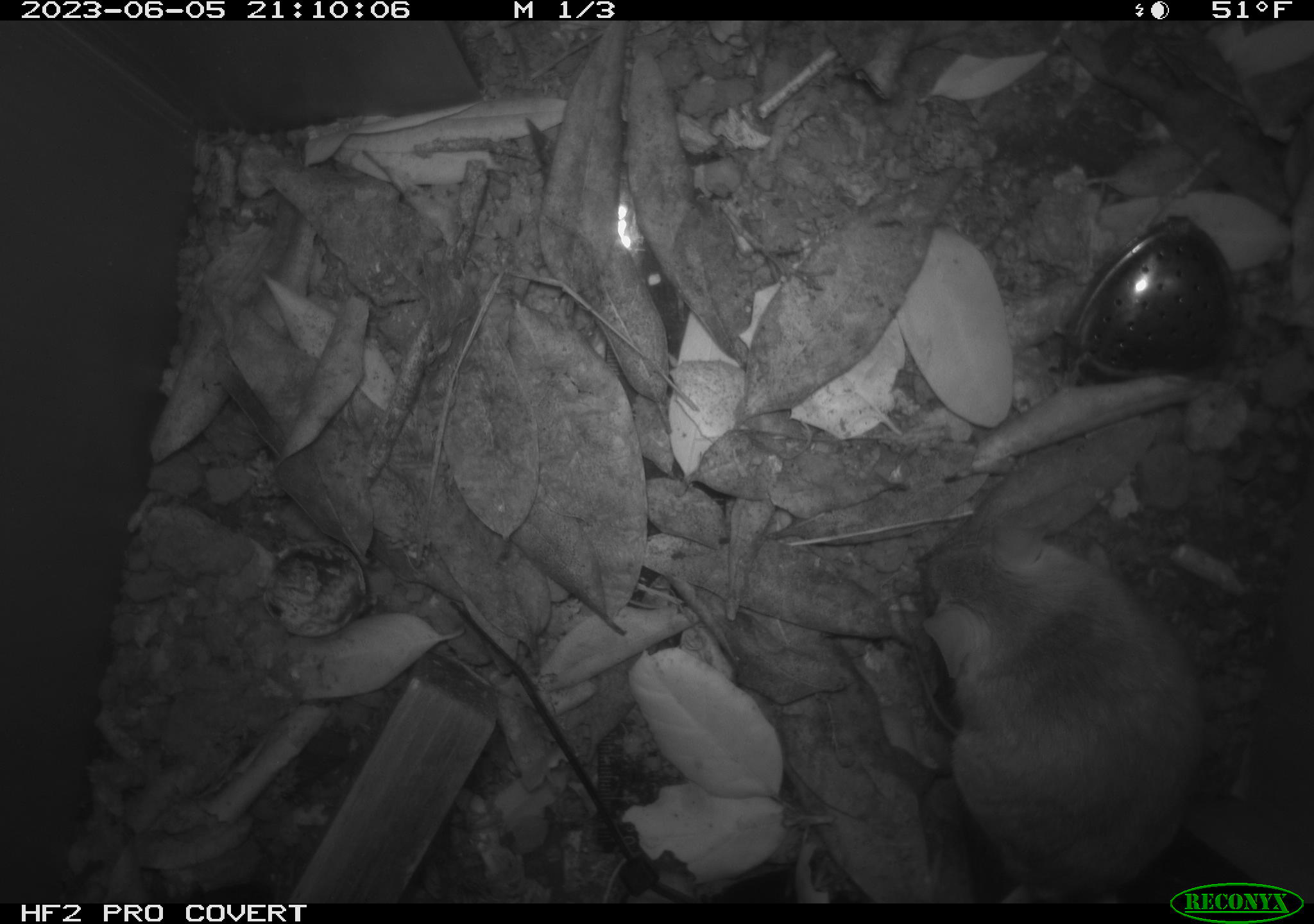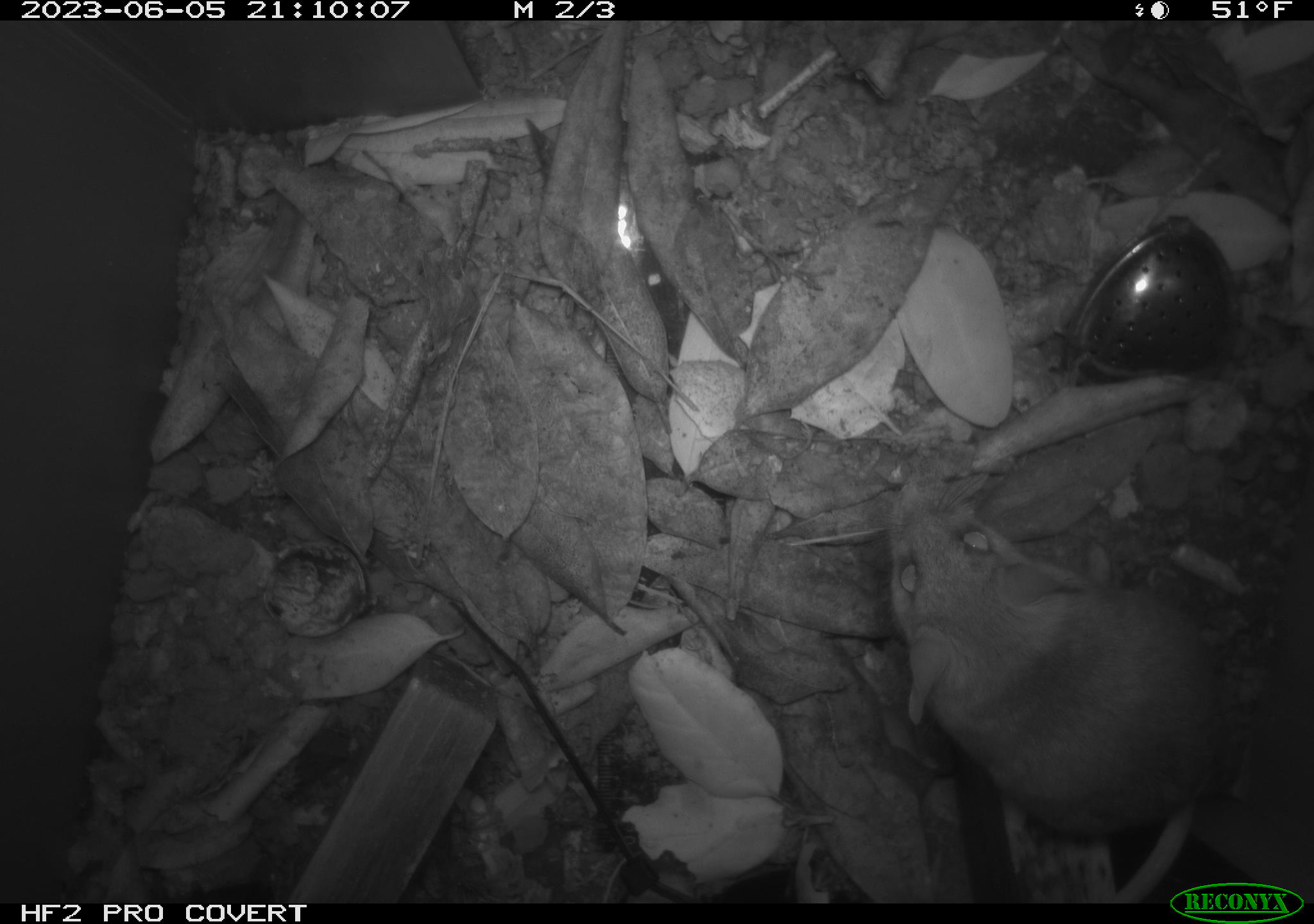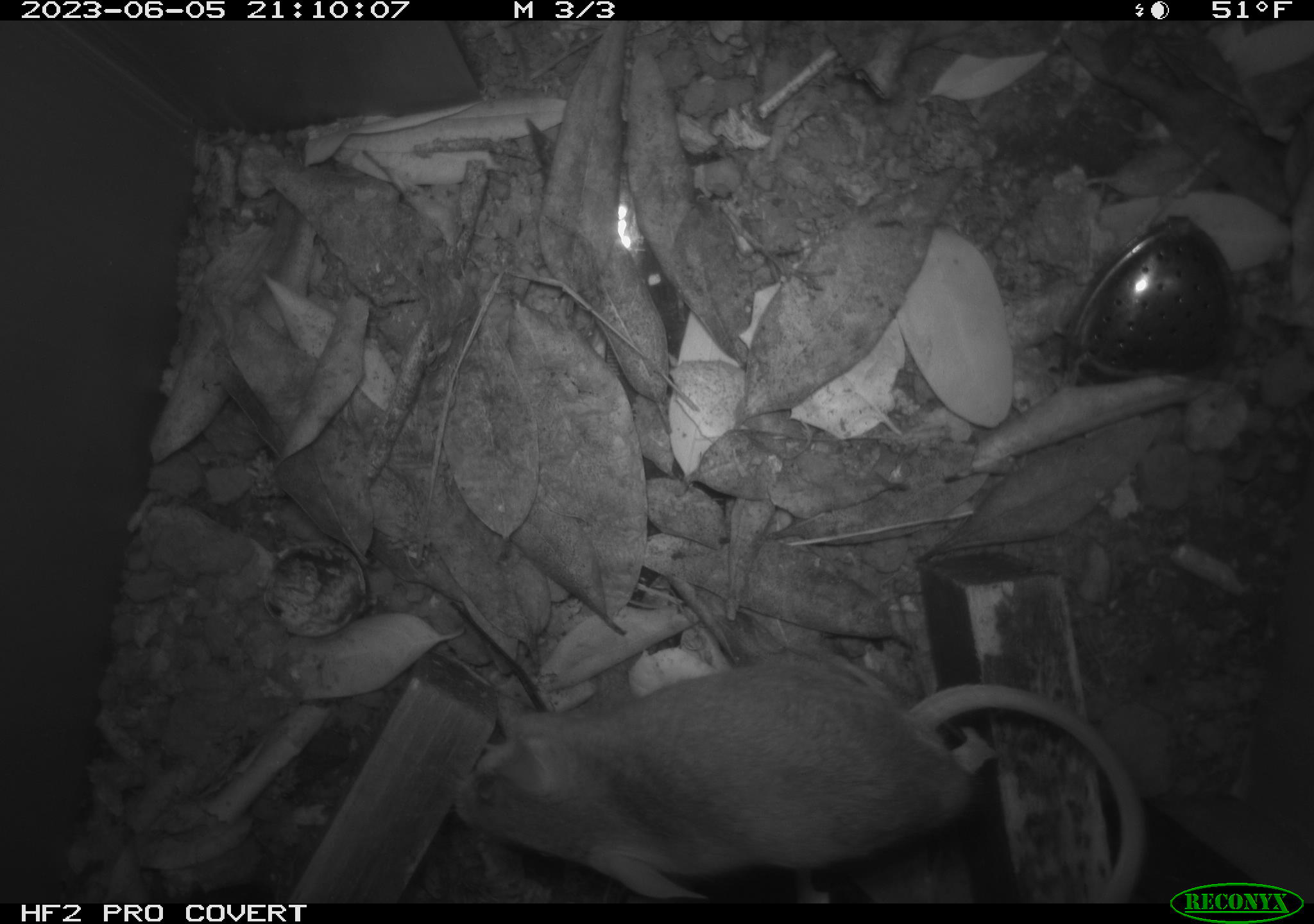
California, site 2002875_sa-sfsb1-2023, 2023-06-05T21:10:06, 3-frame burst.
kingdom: Animalia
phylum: Chordata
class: Mammalia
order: Rodentia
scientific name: Rodentia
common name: mouse species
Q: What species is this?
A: Mouse species (Rodentia).